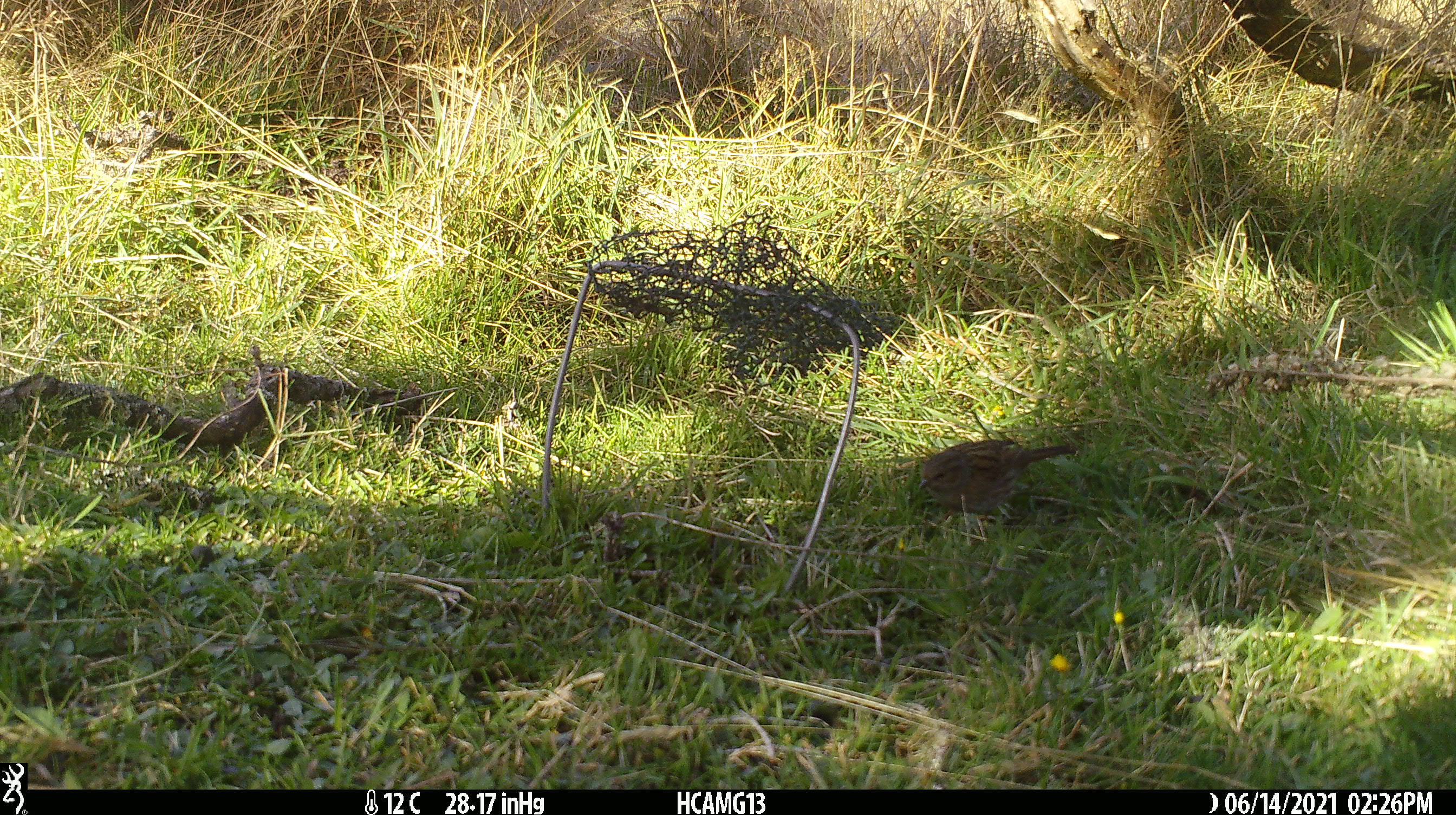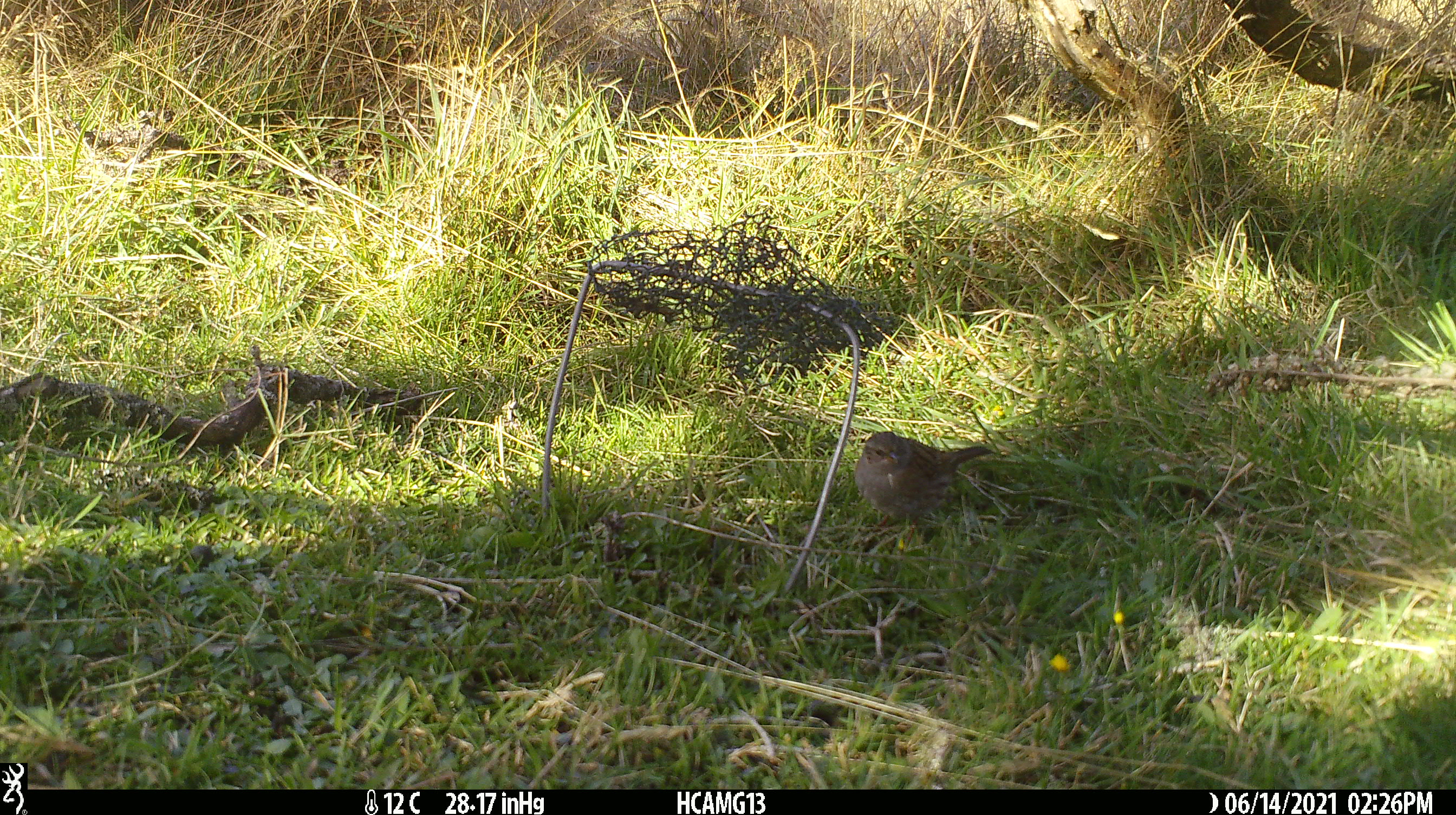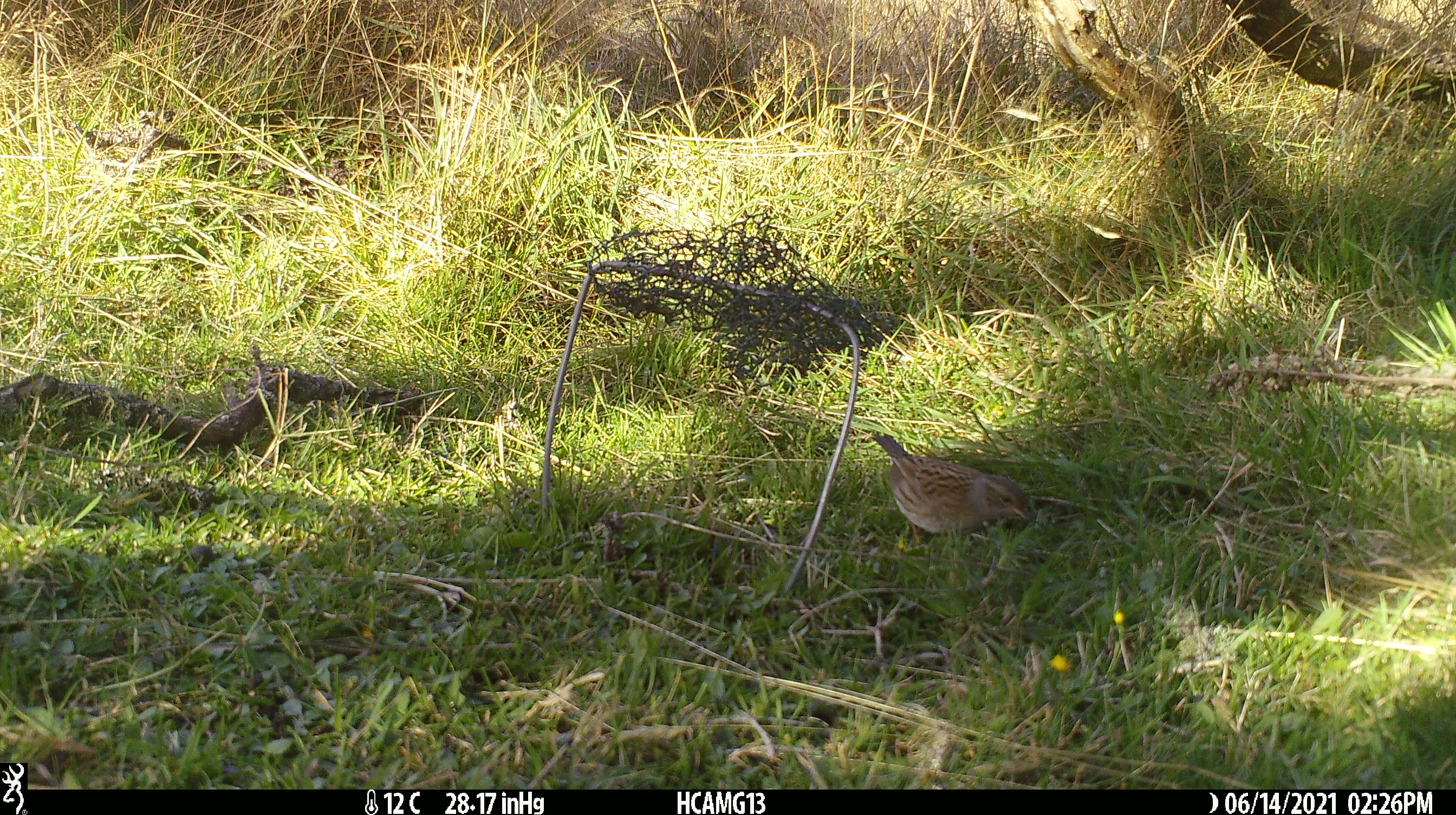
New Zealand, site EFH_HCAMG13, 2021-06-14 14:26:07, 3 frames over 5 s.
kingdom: Animalia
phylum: Chordata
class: Aves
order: Passeriformes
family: Prunellidae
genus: Prunella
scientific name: Prunella modularis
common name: dunnock